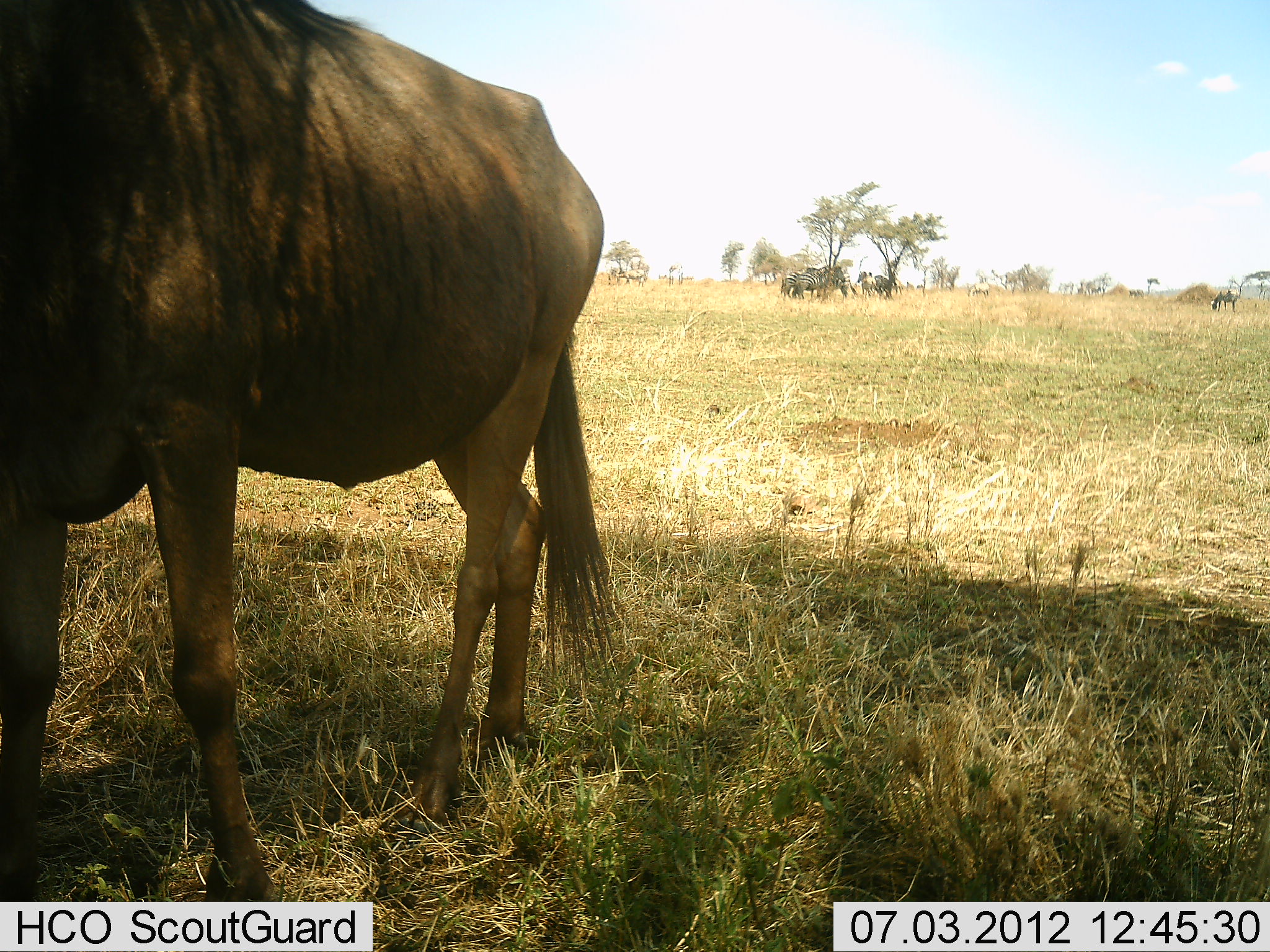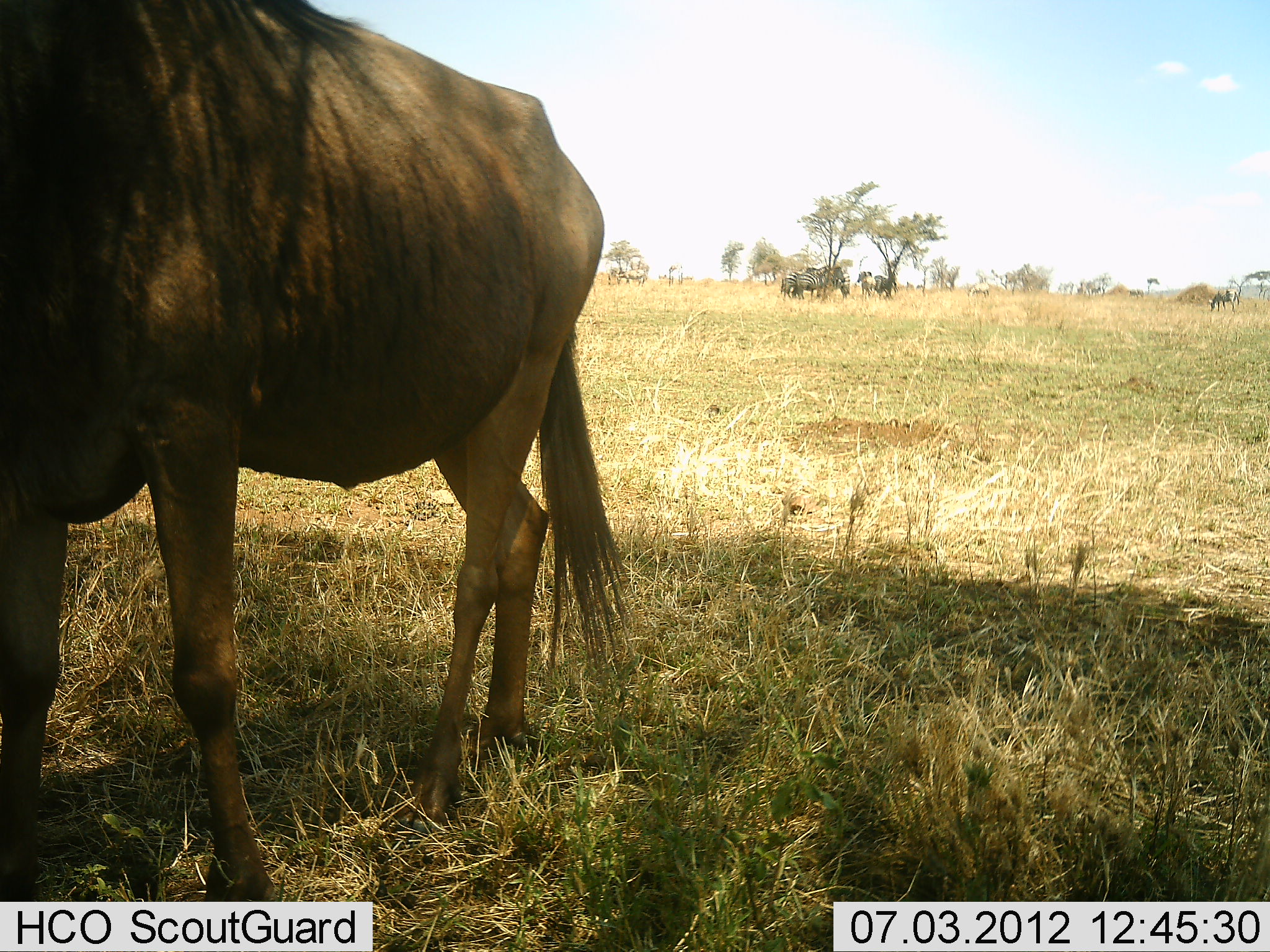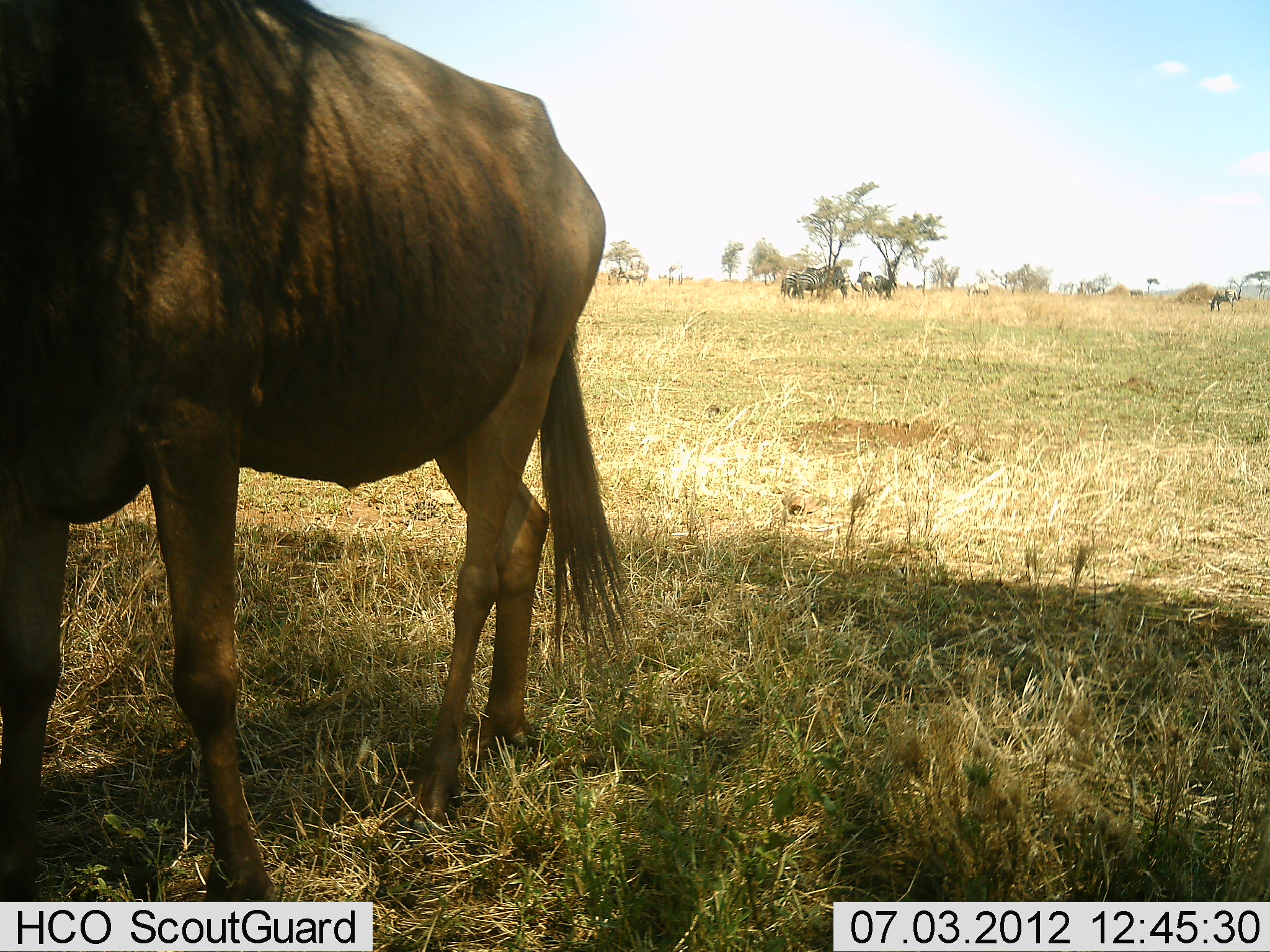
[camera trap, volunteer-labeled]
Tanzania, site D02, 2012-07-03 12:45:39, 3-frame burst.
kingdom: Animalia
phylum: Chordata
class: Mammalia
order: Artiodactyla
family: Bovidae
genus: Connochaetes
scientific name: Connochaetes taurinus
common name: blue wildebeest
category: wildebeest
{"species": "wildebeest (blue wildebeest) (Connochaetes taurinus)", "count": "2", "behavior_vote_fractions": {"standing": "92%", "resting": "8%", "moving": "0%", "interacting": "0%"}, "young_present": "0%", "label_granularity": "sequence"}